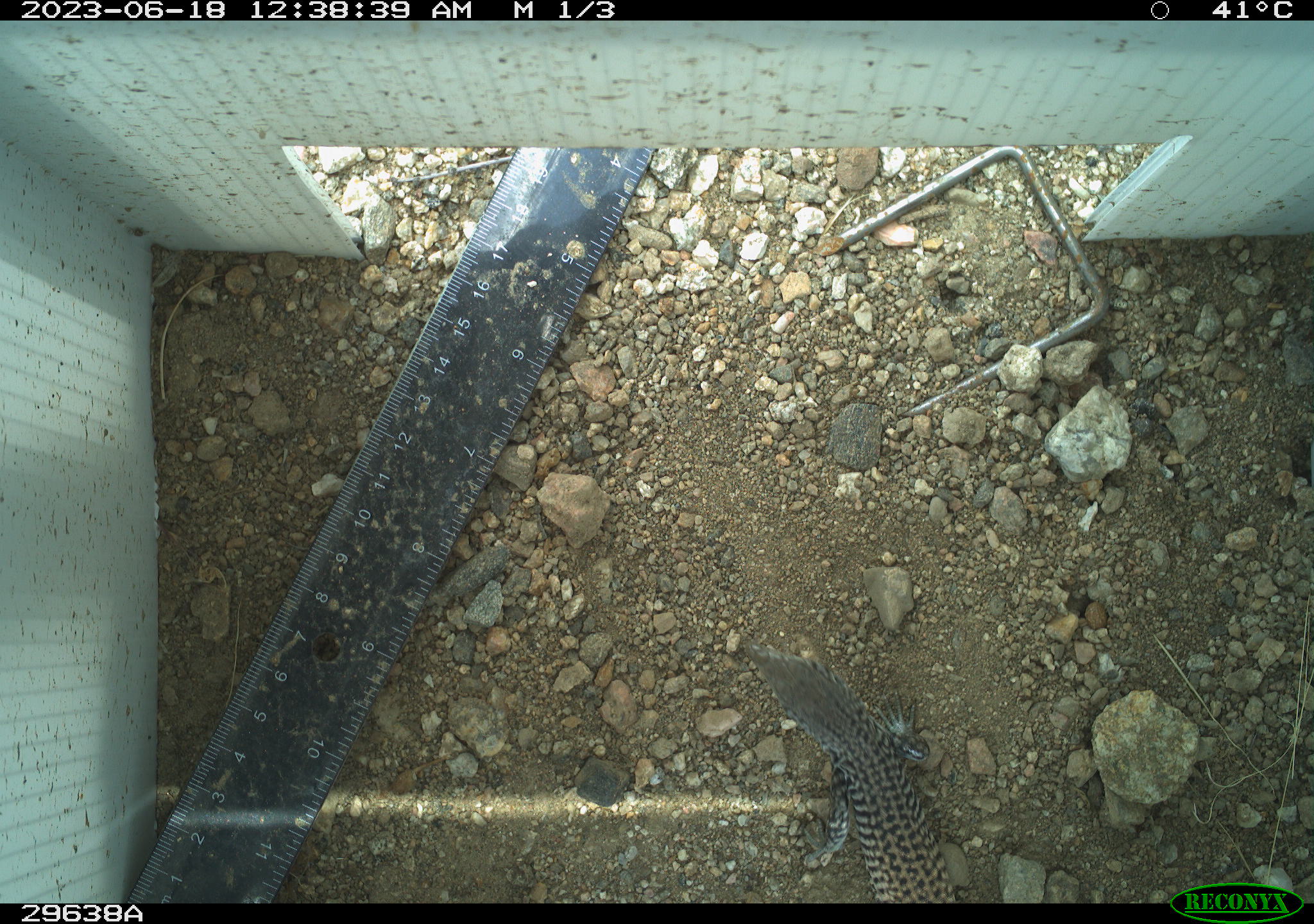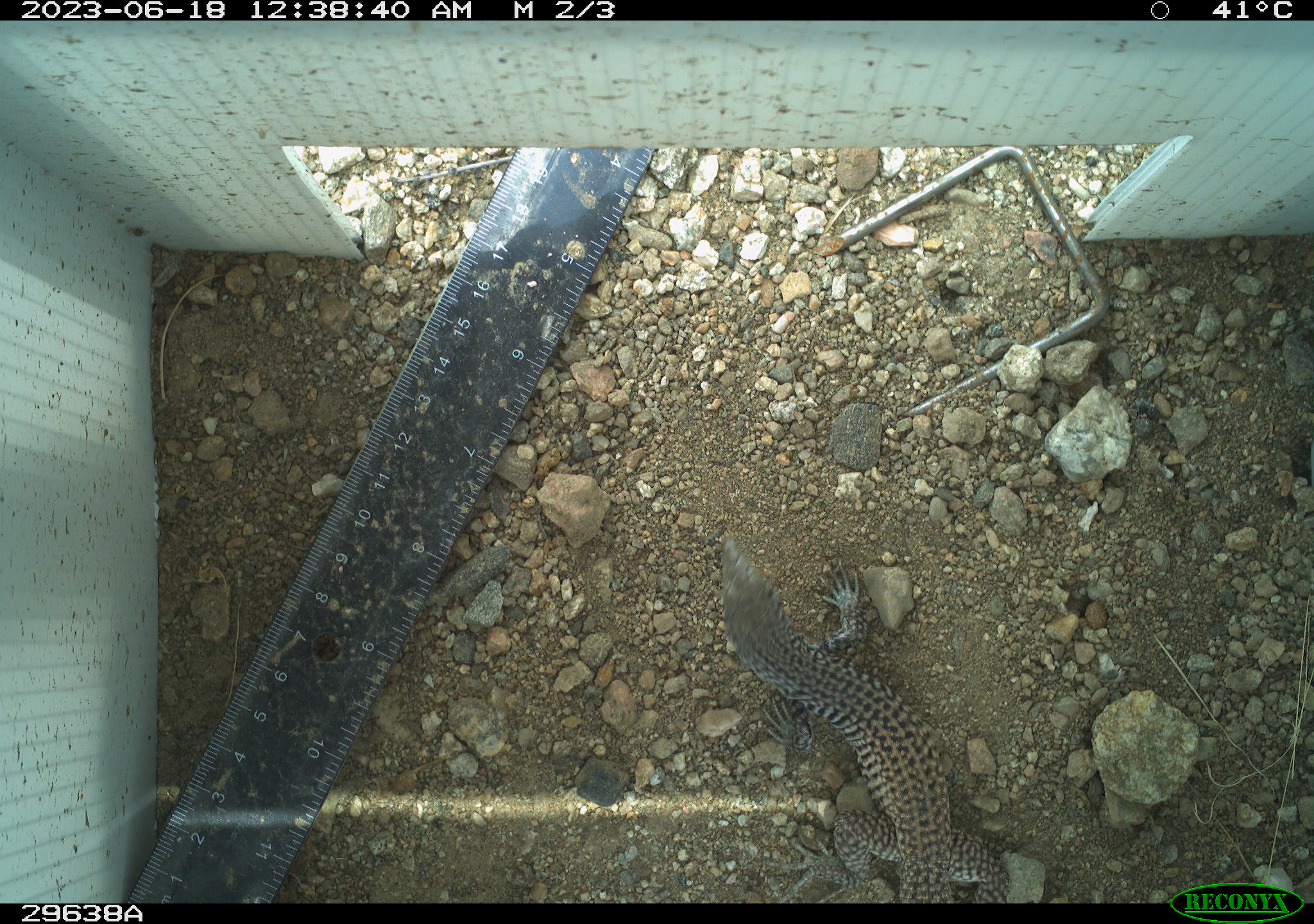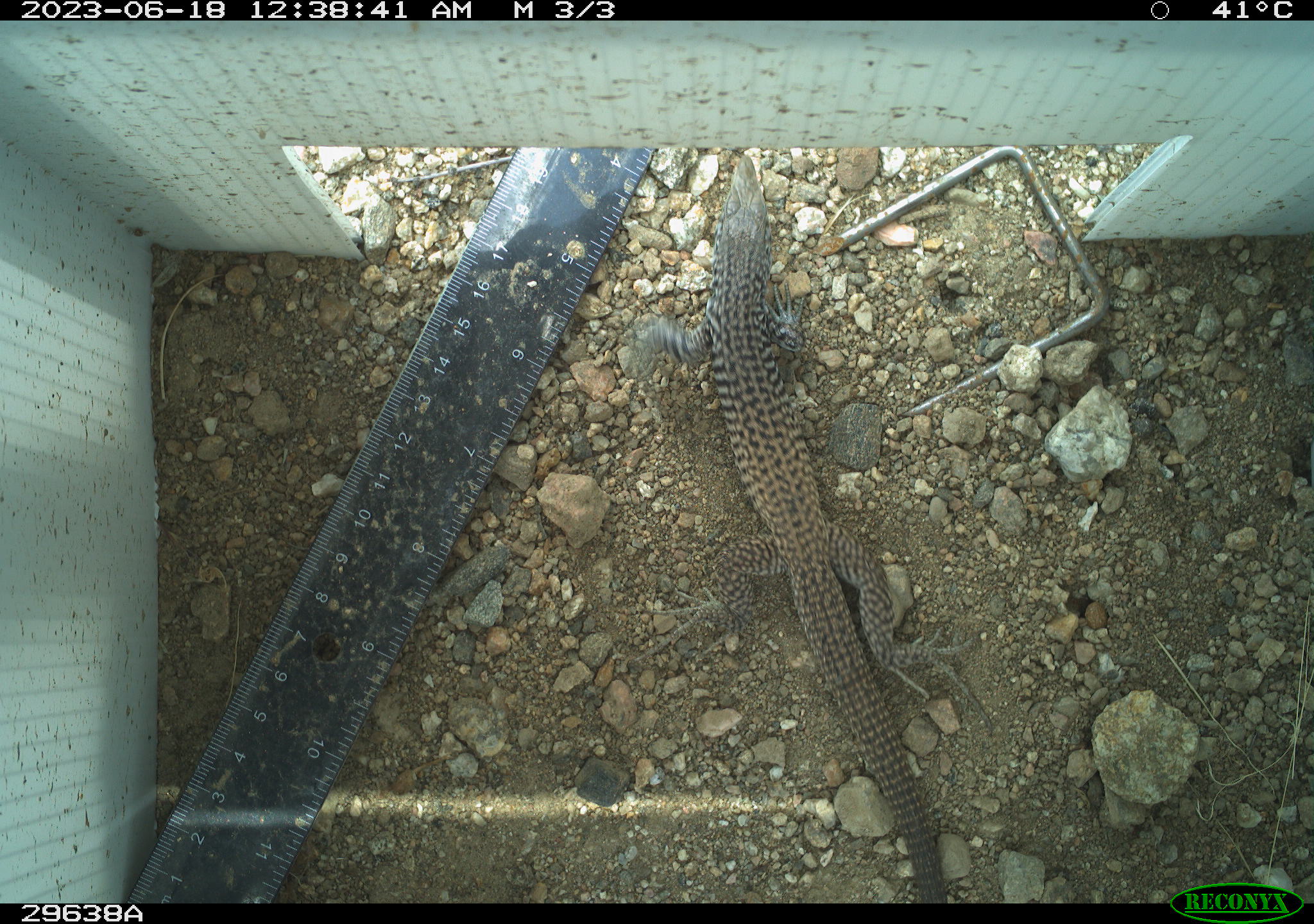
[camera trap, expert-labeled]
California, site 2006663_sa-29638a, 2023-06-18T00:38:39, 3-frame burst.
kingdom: Animalia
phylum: Chordata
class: Reptilia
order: Squamata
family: Teiidae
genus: Aspidoscelis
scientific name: Aspidoscelis tigris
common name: western whiptail